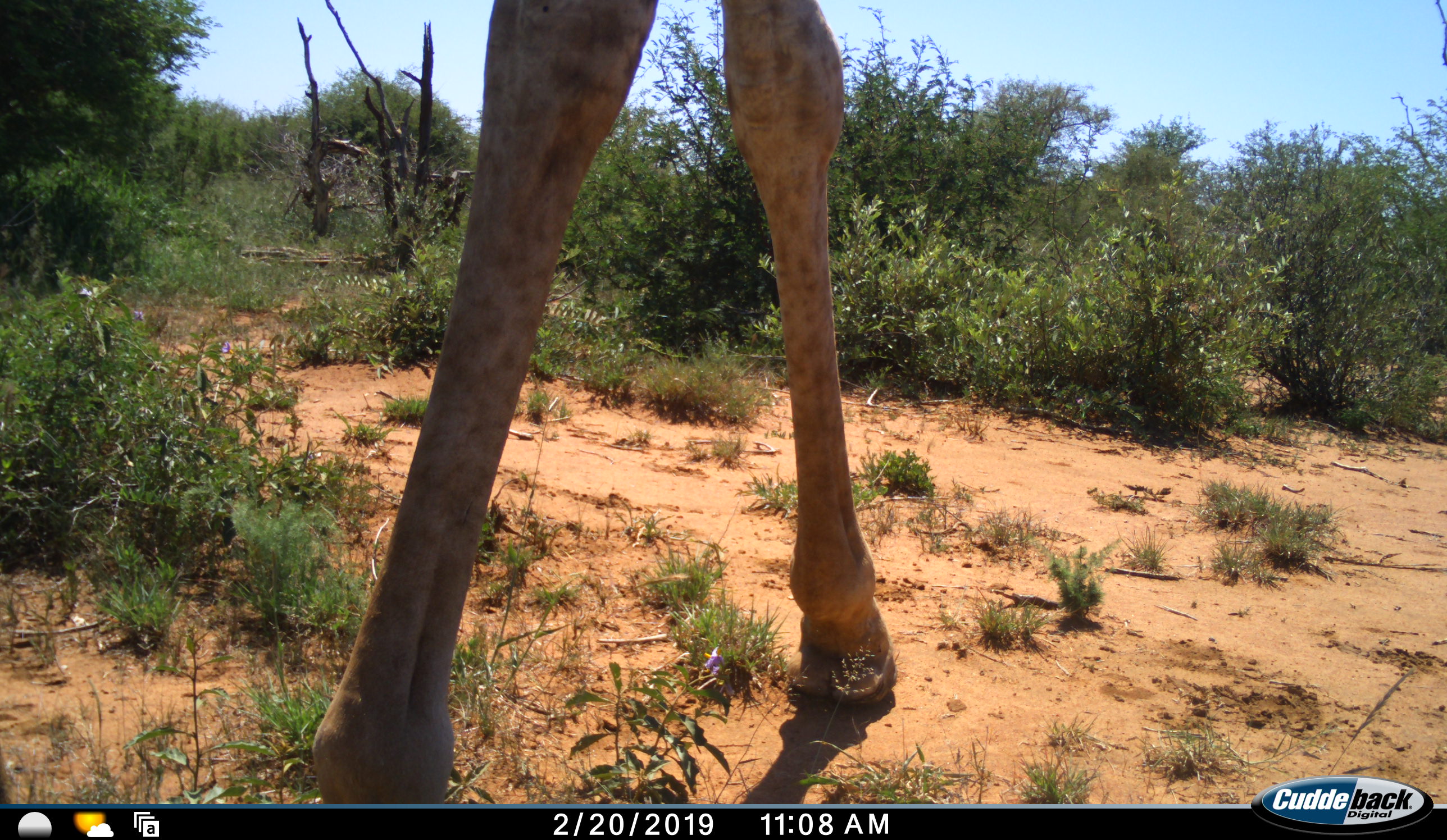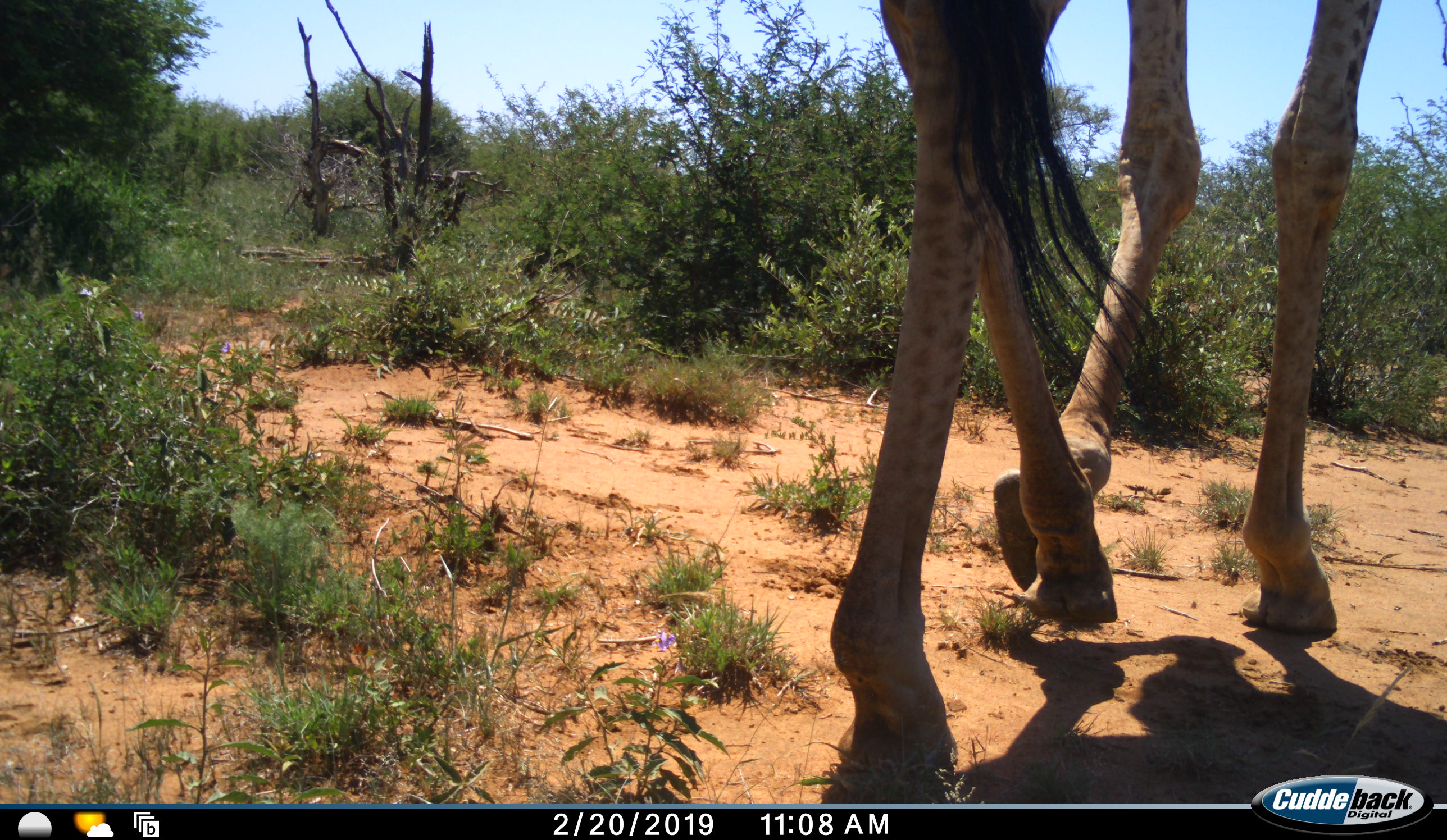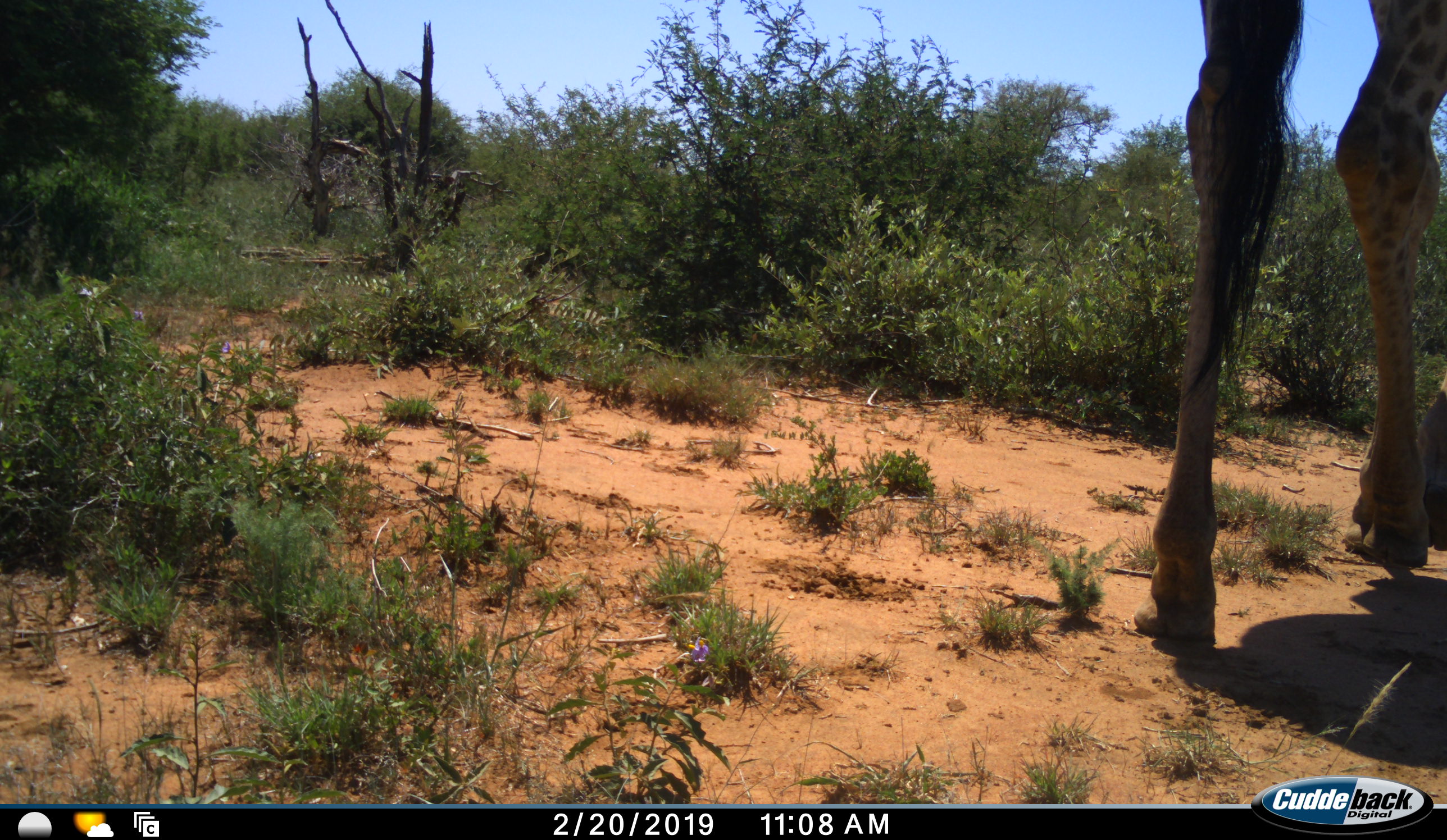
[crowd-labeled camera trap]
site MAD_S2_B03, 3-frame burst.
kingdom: Animalia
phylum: Chordata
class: Mammalia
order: Artiodactyla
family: Giraffidae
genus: Giraffa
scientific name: Giraffa camelopardalis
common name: giraffe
Giraffe (Giraffa camelopardalis), count 1. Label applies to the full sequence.